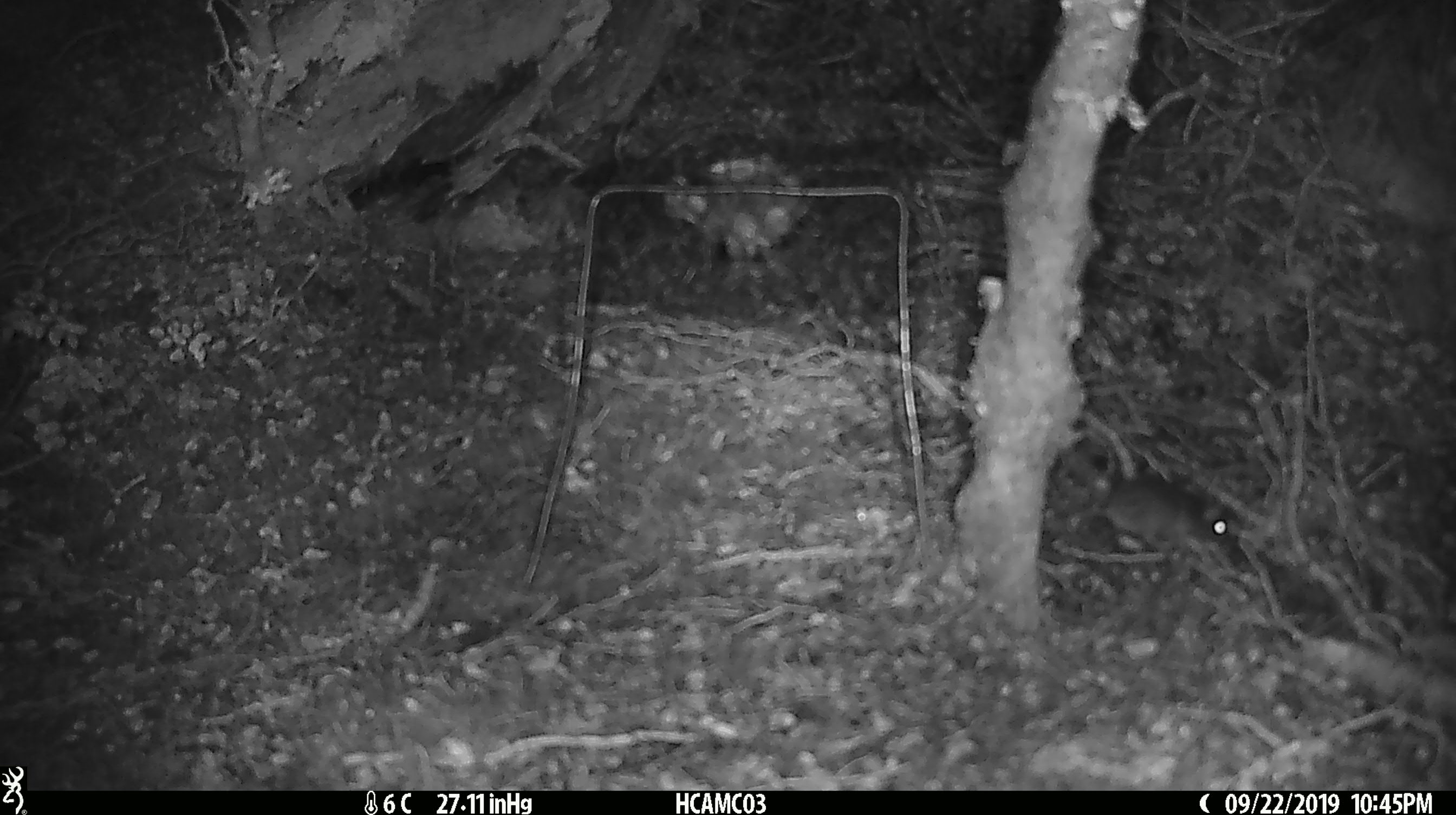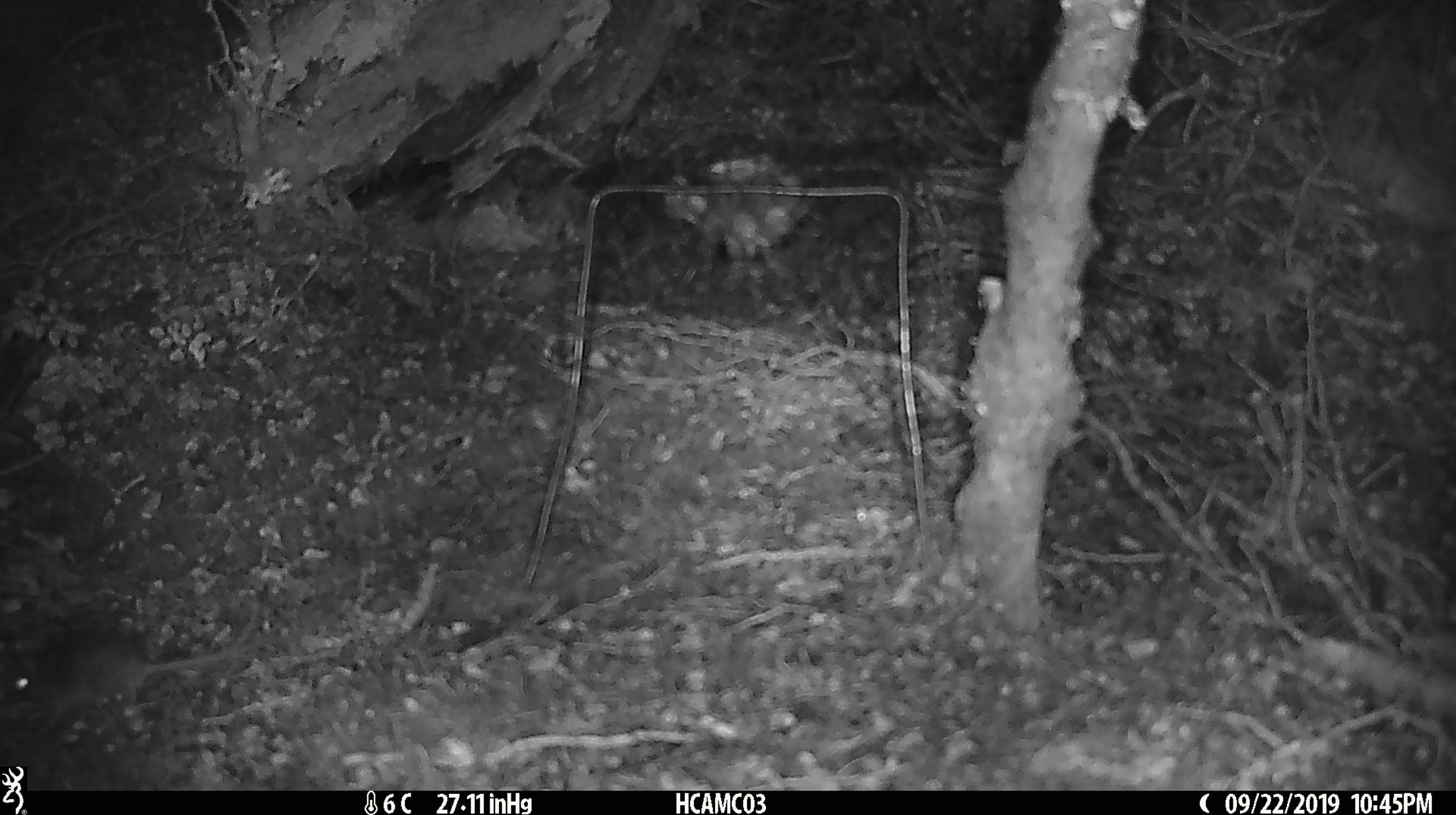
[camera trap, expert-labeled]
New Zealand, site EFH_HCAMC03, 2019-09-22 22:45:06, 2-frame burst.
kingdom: Animalia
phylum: Chordata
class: Mammalia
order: Rodentia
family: Muridae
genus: Mus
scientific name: Mus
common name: mouse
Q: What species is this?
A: Mouse (Mus).